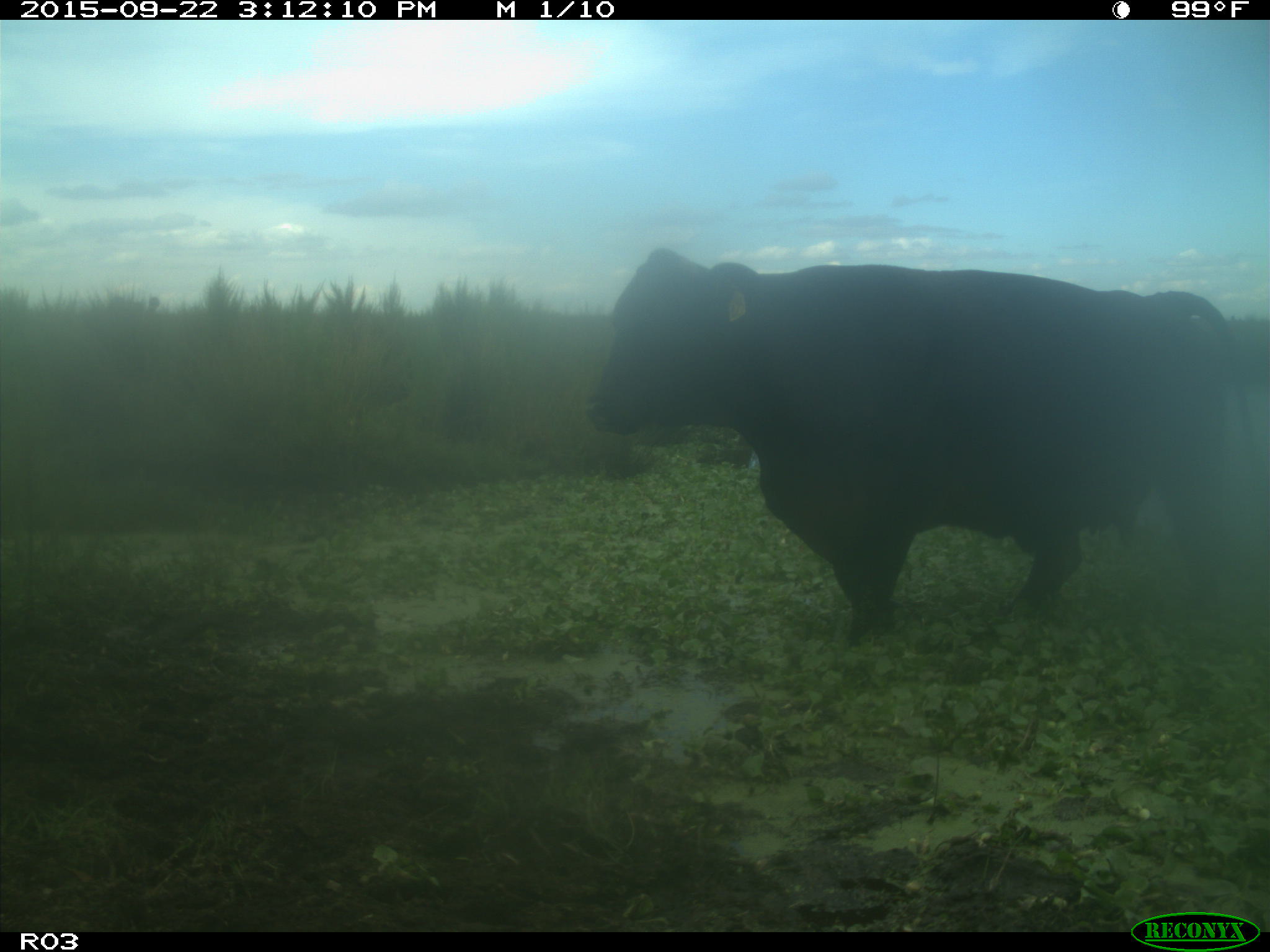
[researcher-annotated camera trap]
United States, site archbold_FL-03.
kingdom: Animalia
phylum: Chordata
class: Mammalia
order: Artiodactyla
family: Bovidae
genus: Bos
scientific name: Bos taurus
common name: domestic cow